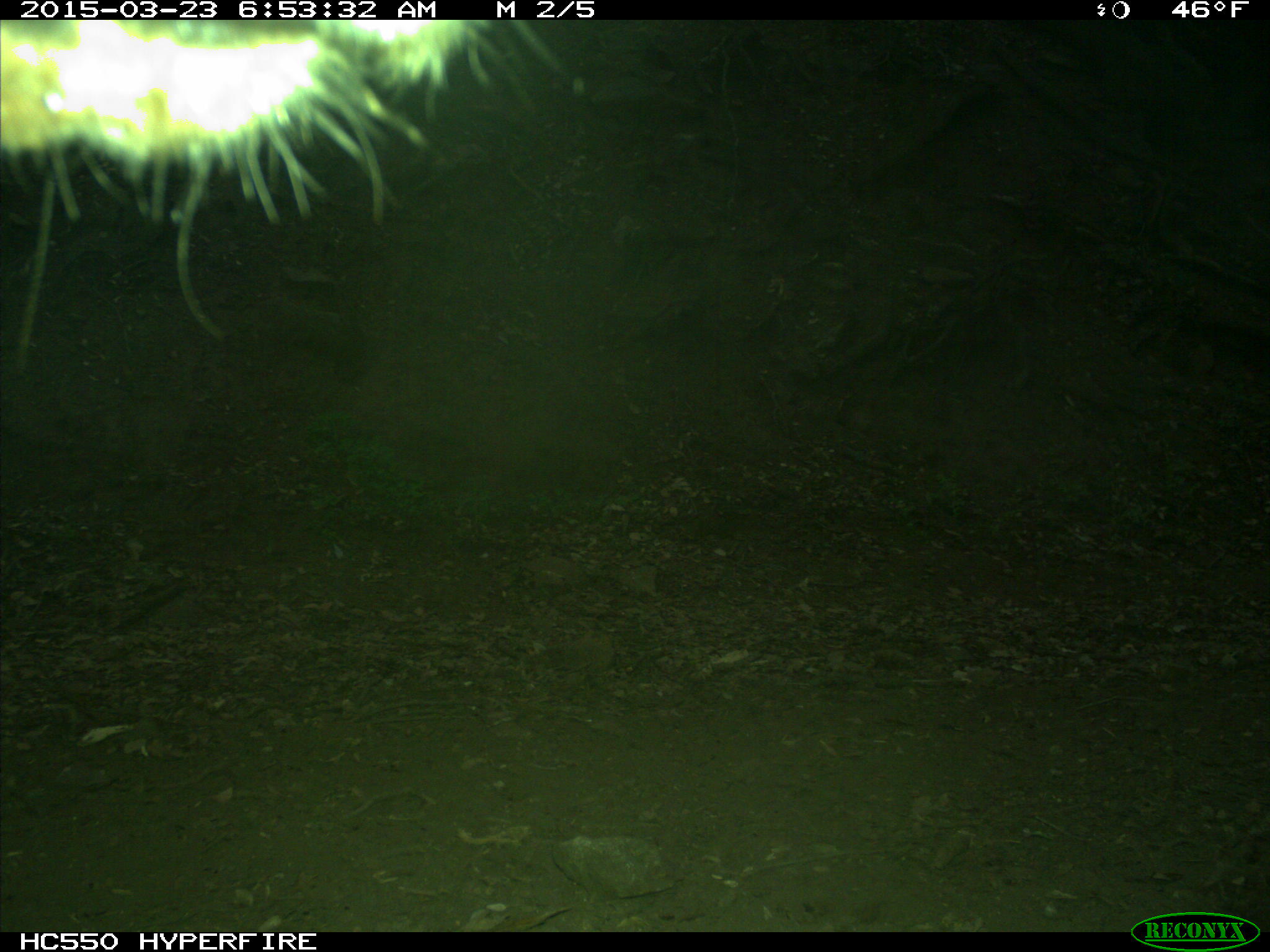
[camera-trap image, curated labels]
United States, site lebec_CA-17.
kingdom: Animalia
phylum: Chordata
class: Mammalia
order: Artiodactyla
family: Bovidae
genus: Bos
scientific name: Bos taurus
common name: domestic cow